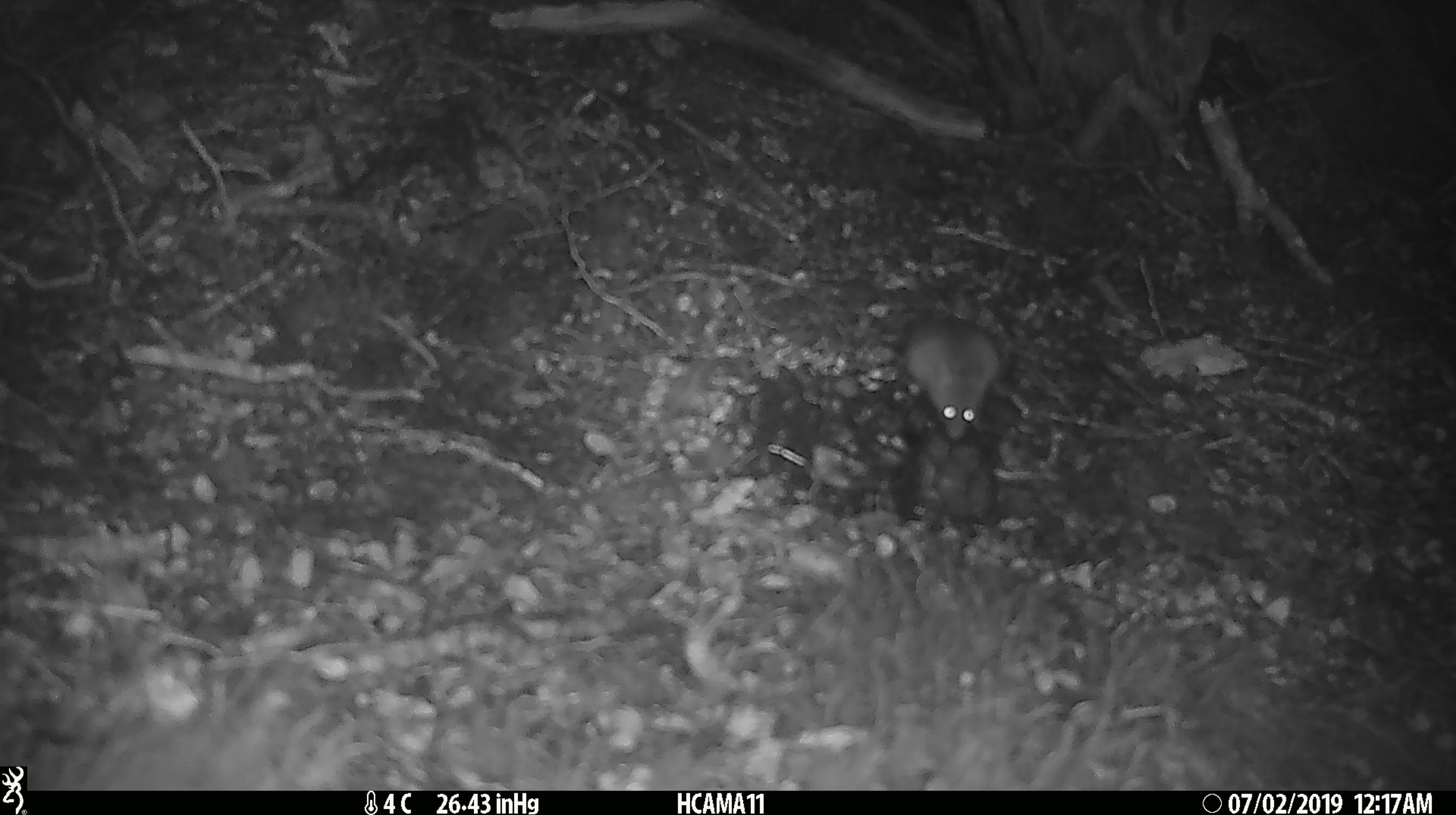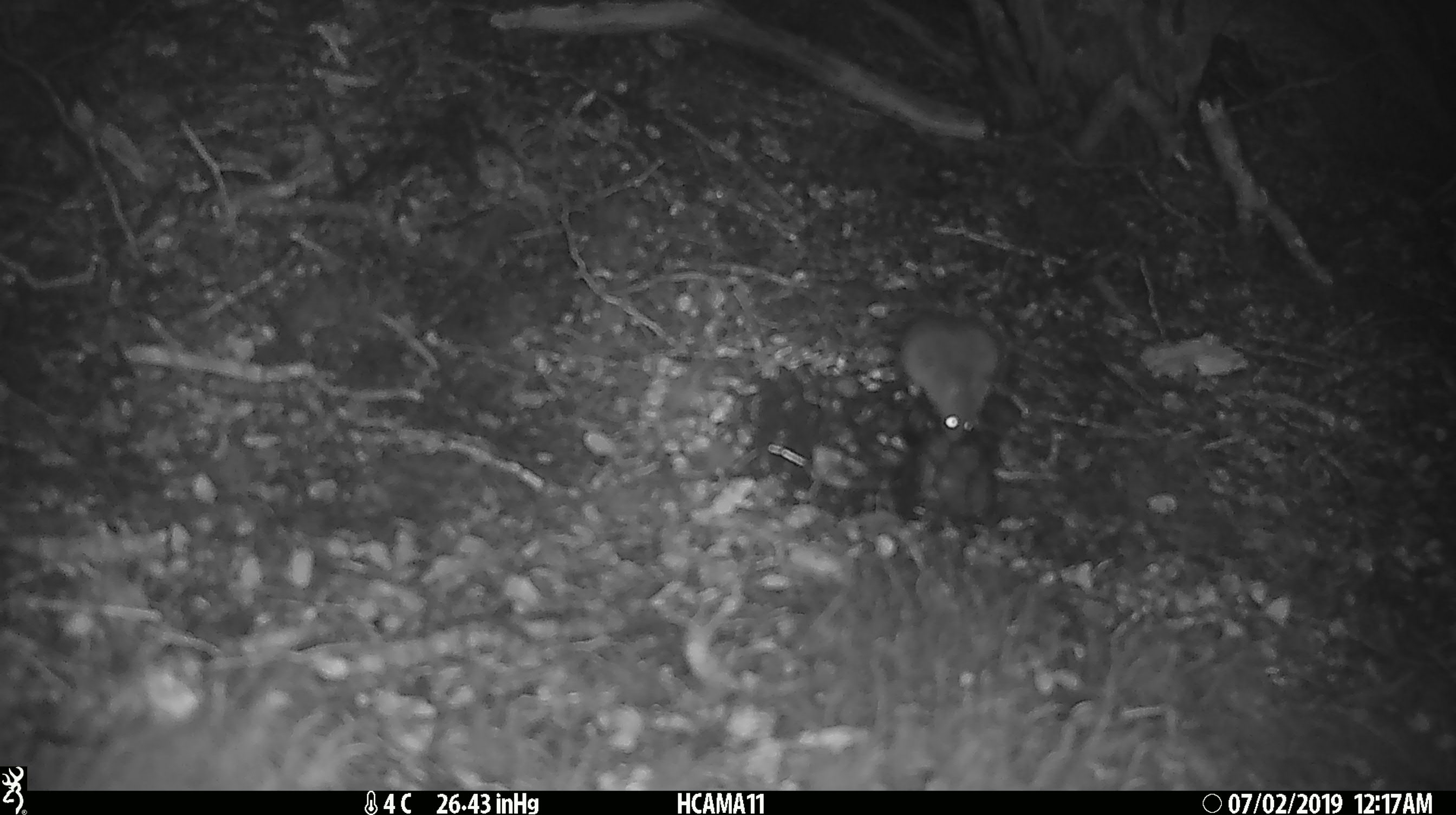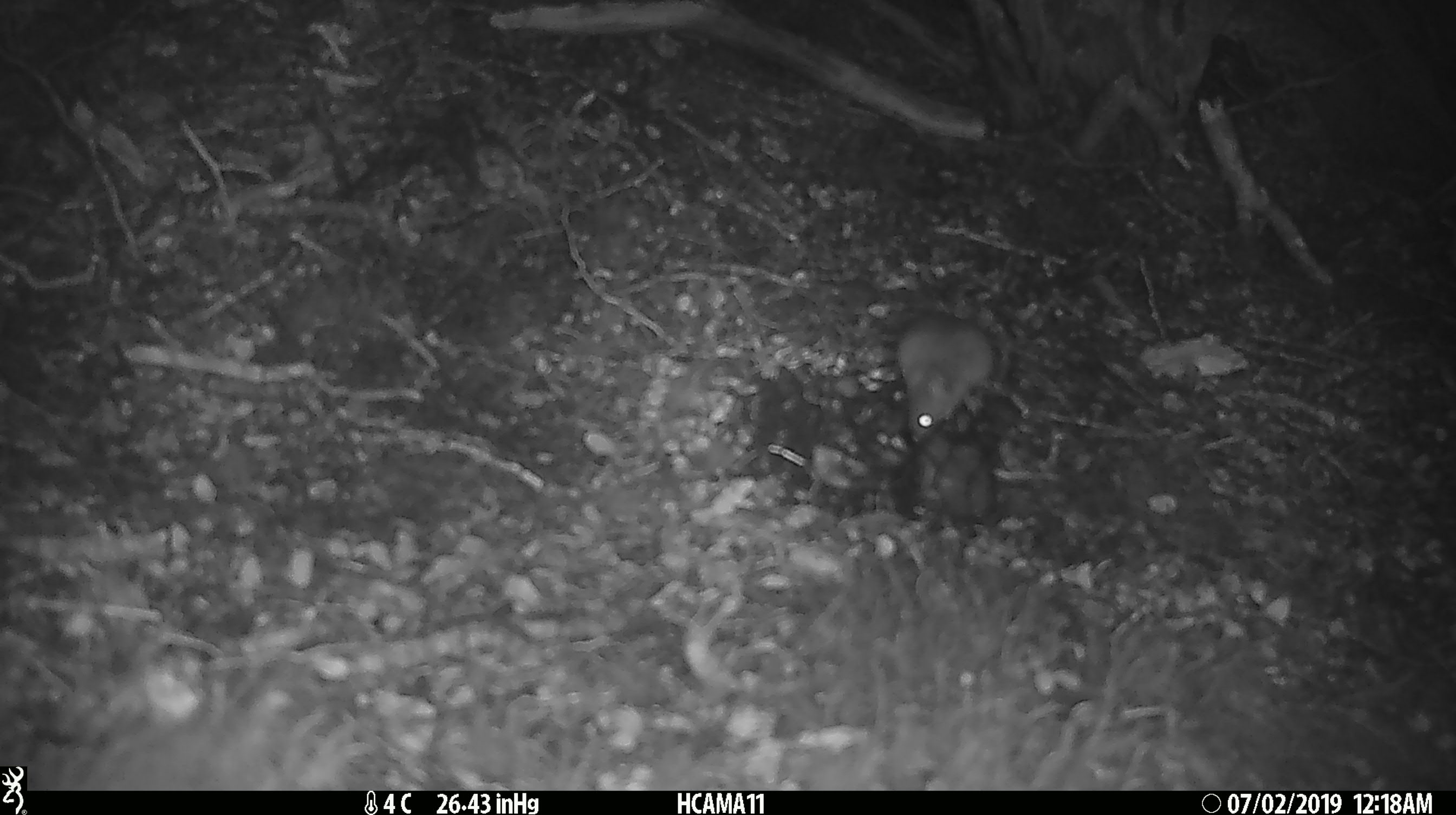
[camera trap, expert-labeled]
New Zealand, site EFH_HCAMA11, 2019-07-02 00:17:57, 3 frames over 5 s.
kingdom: Animalia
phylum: Chordata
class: Mammalia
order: Rodentia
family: Muridae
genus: Mus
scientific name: Mus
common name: mouse